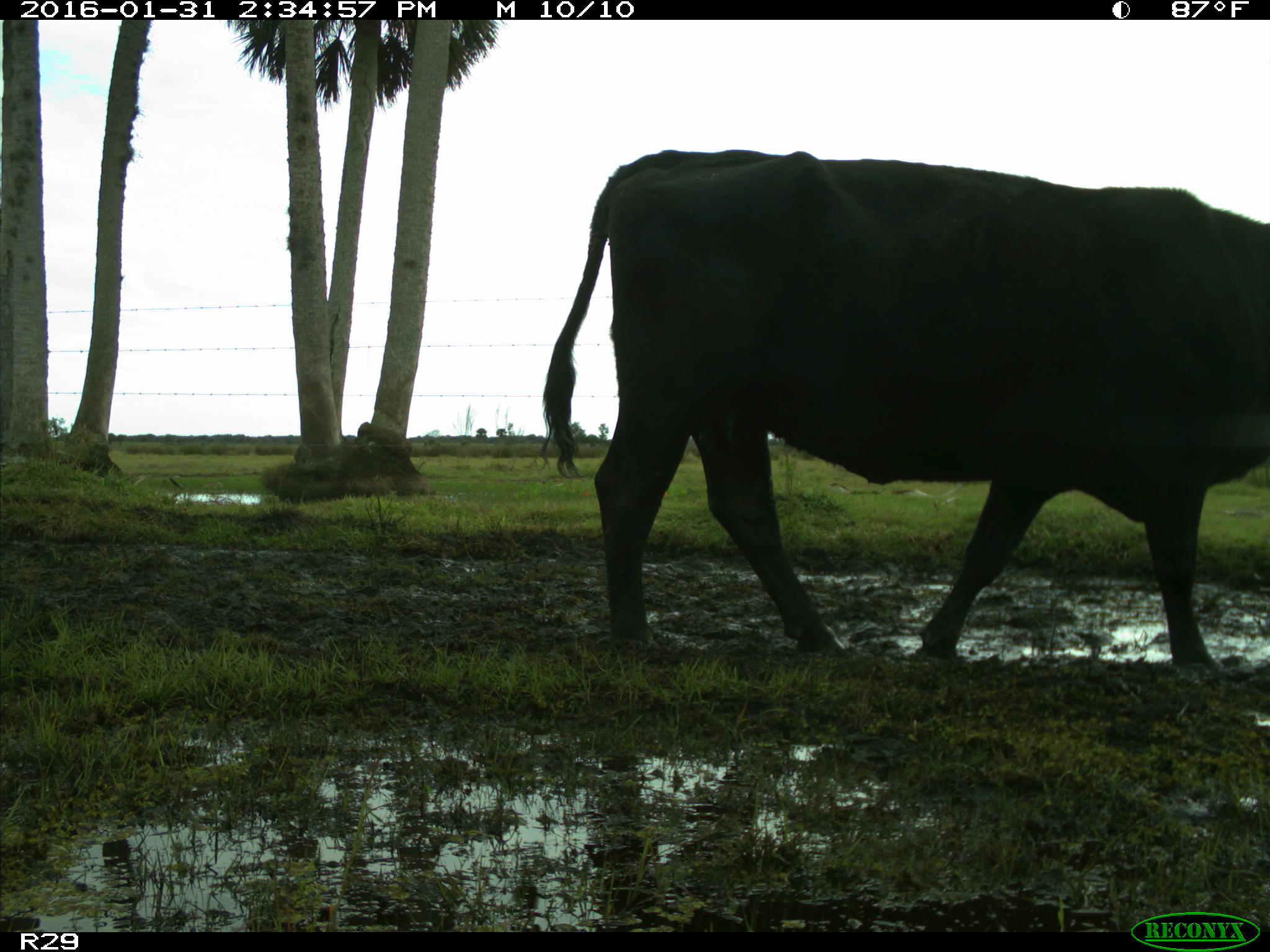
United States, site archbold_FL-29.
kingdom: Animalia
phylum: Chordata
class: Mammalia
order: Artiodactyla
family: Bovidae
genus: Bos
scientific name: Bos taurus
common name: domestic cow